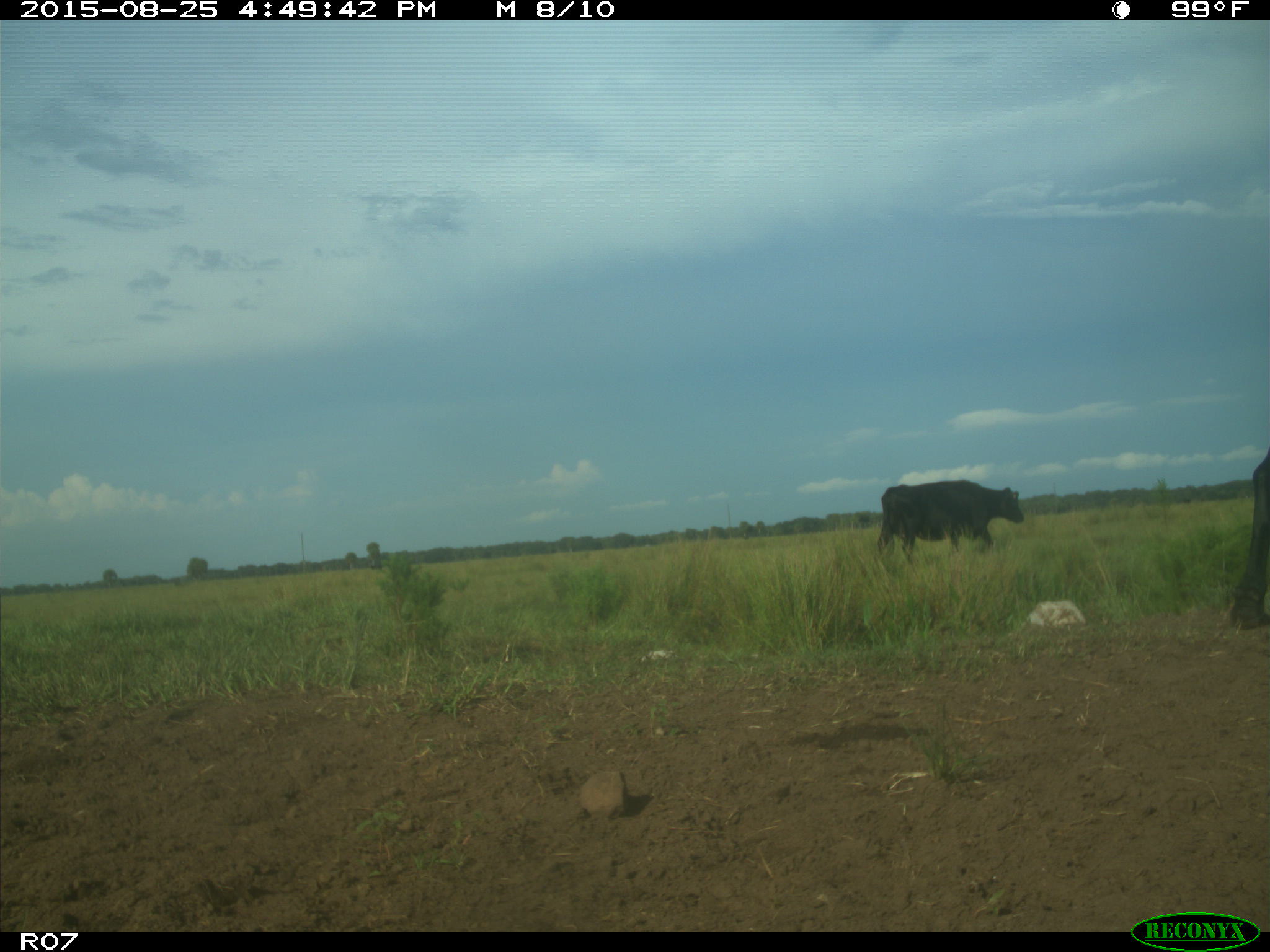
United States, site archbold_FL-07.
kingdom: Animalia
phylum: Chordata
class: Mammalia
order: Artiodactyla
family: Bovidae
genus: Bos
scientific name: Bos taurus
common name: domestic cow